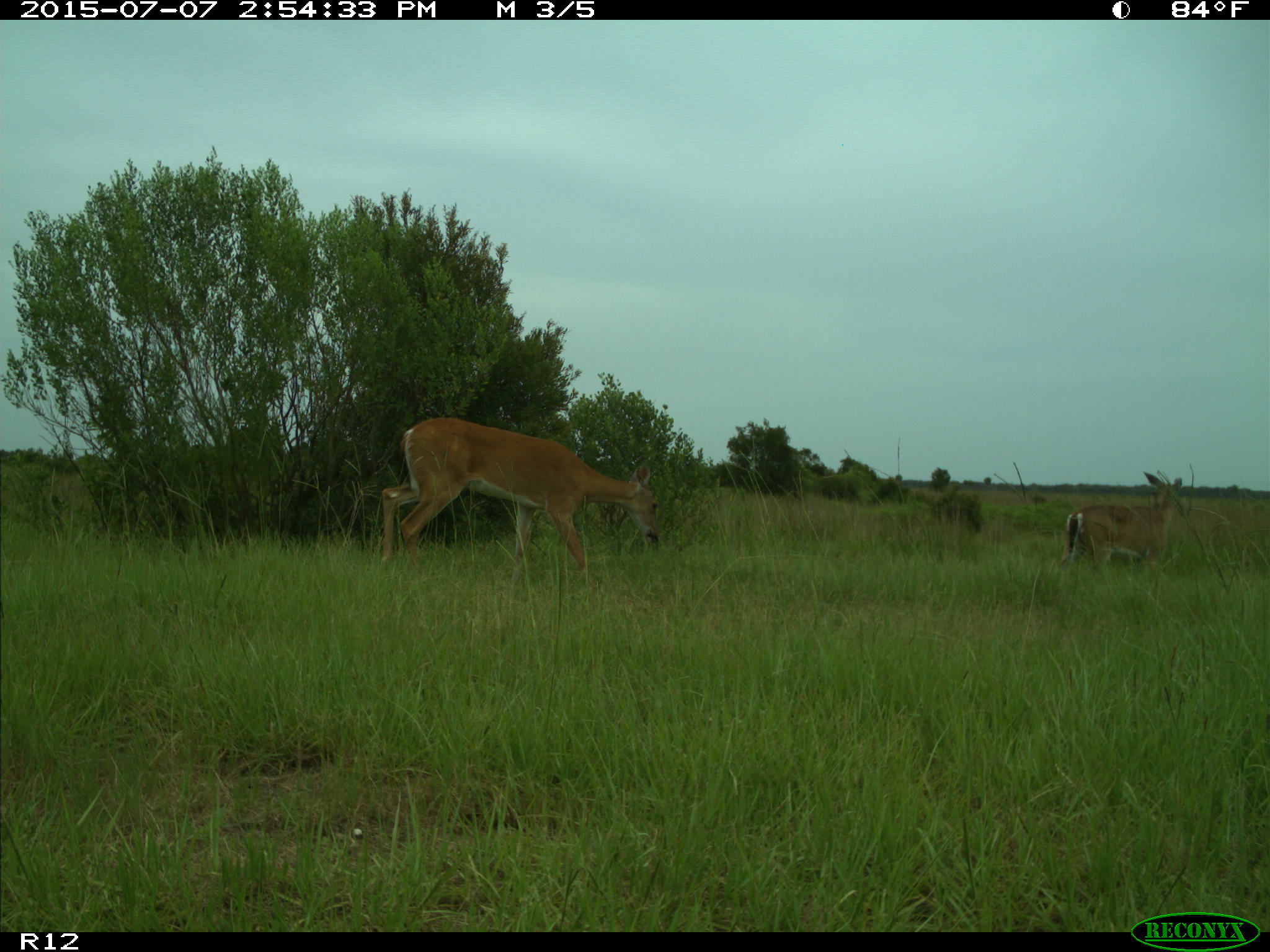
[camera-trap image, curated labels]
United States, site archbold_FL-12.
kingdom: Animalia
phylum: Chordata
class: Mammalia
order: Artiodactyla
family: Cervidae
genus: Odocoileus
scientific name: Odocoileus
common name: deer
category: unidentified deer